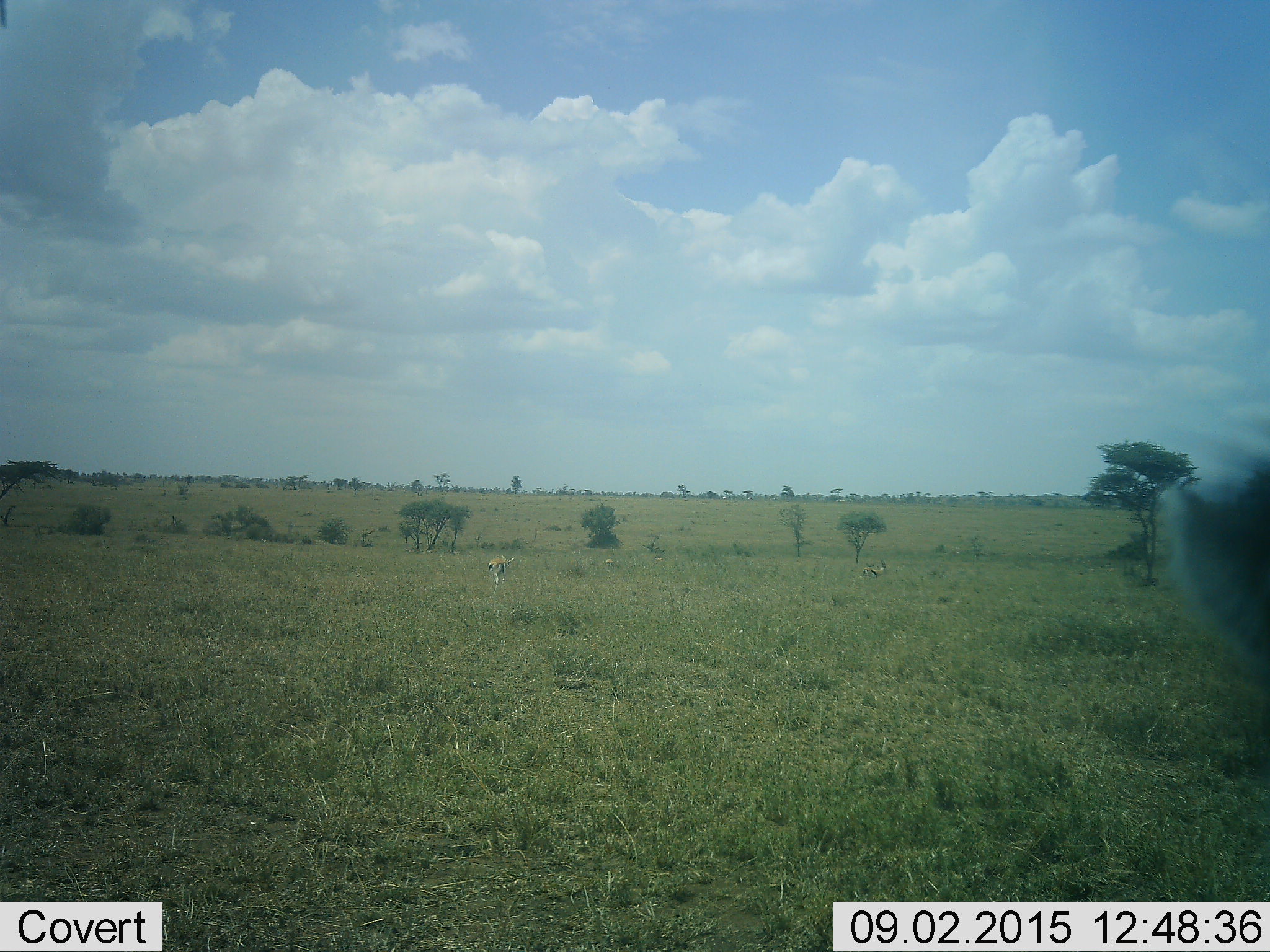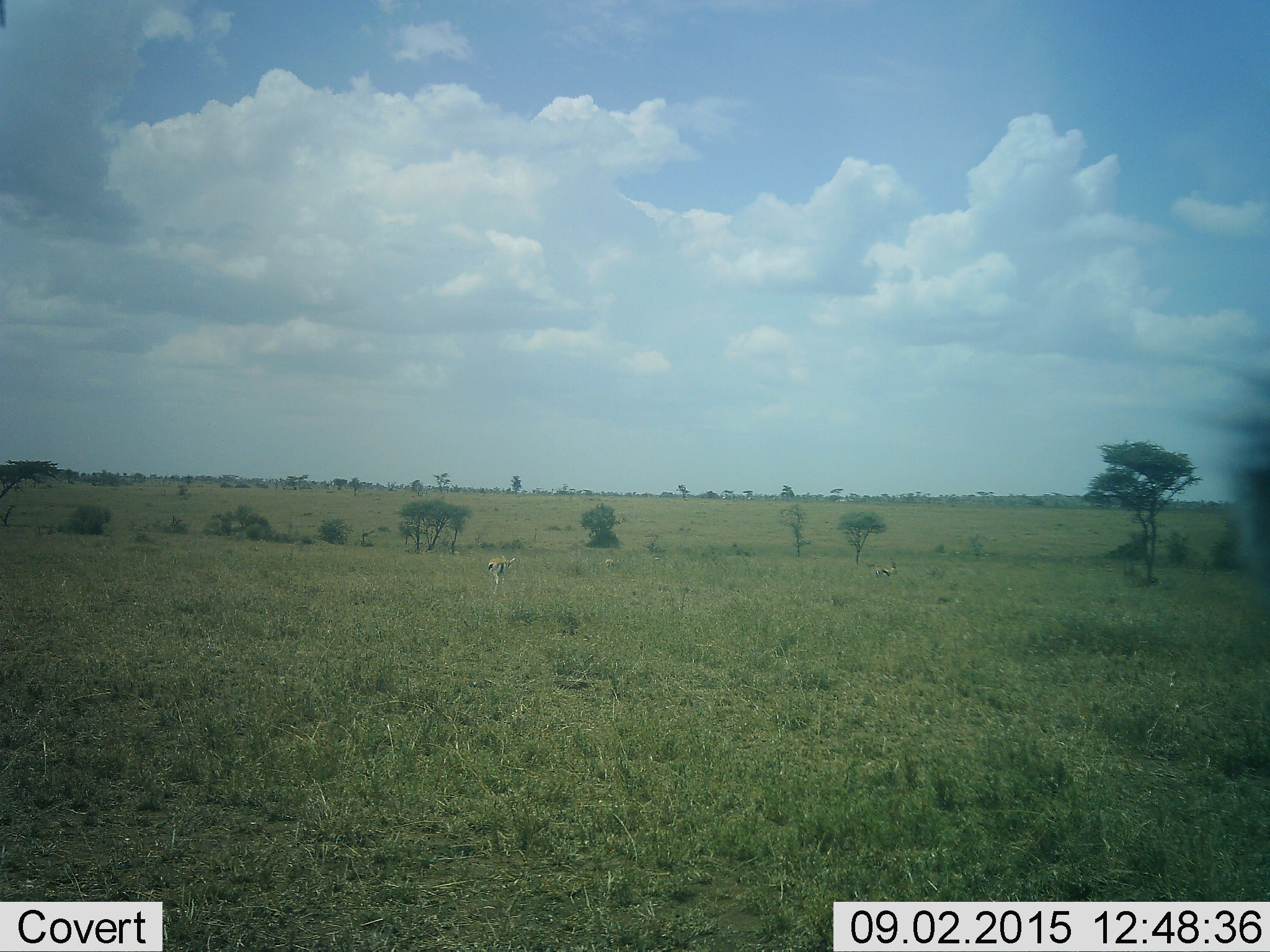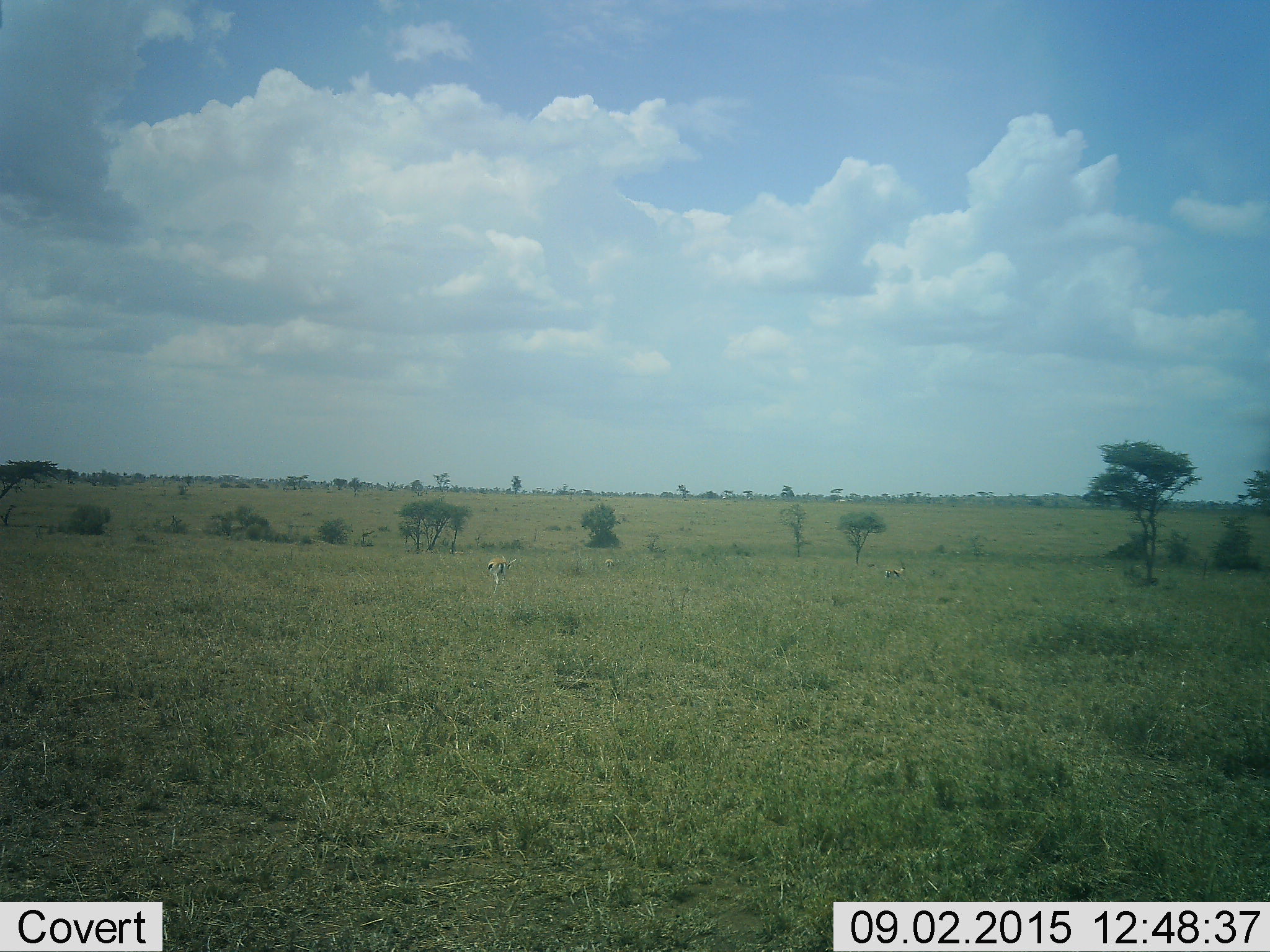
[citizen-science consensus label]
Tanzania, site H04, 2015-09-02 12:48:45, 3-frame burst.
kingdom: Animalia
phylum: Chordata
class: Mammalia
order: Artiodactyla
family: Bovidae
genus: Eudorcas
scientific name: Eudorcas thomsonii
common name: thomson's gazelle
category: gazellethomsons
Gazellethomsons (thomson's gazelle) (Eudorcas thomsonii), count 3. Behavior (volunteer vote fractions): standing 75%, resting 12%, moving 25%, interacting 0%. Young present (vote fraction): 0%. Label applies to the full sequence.